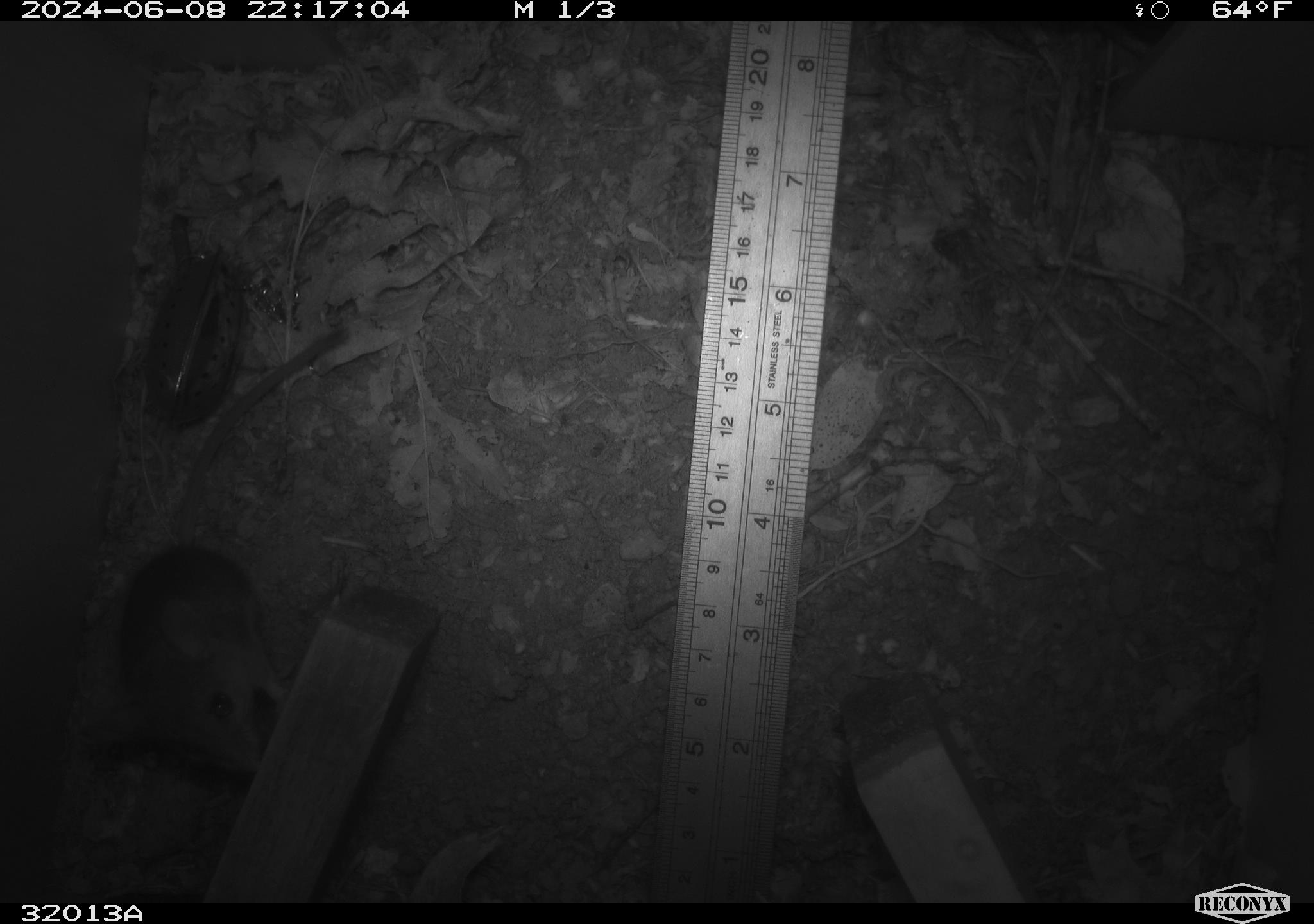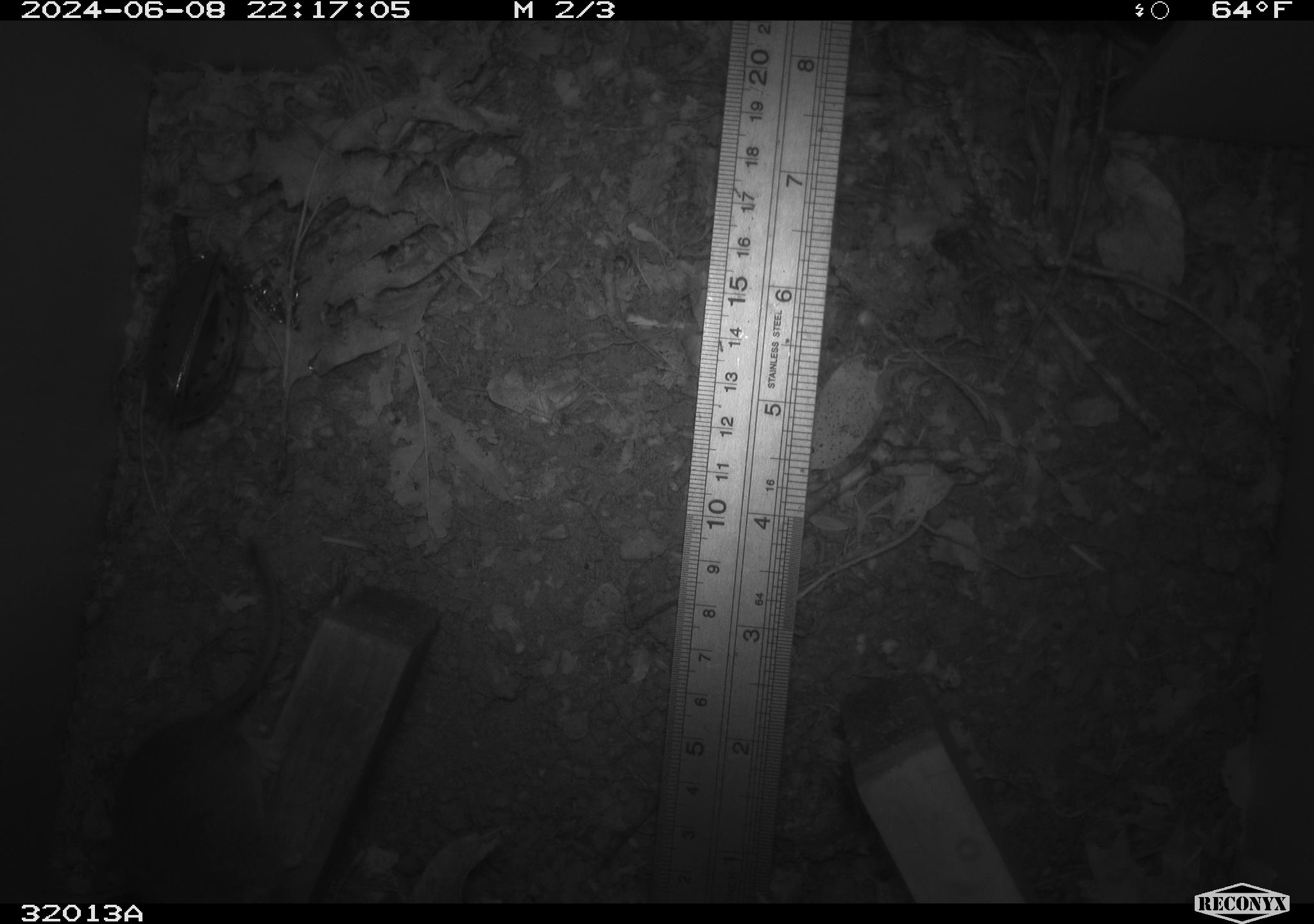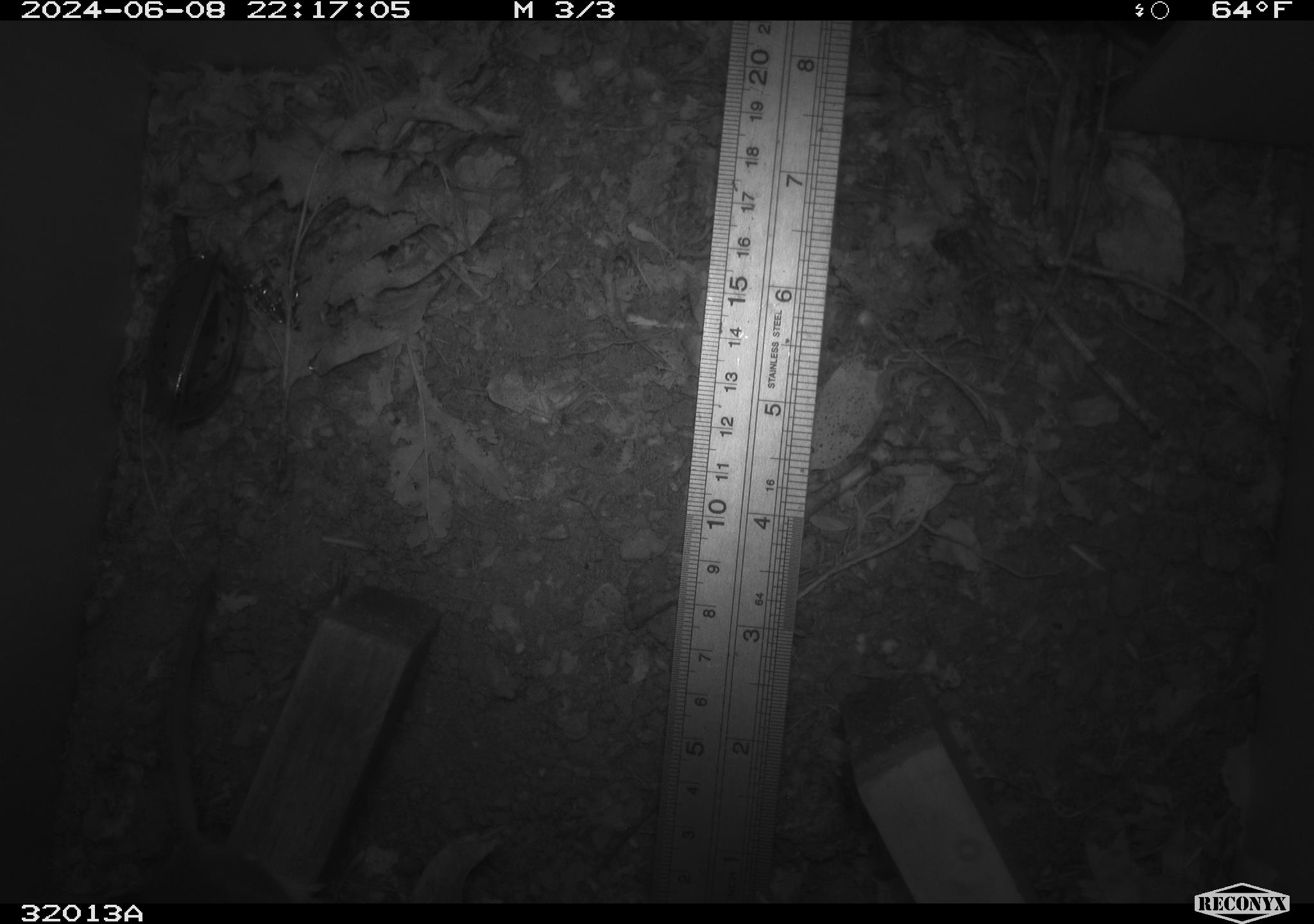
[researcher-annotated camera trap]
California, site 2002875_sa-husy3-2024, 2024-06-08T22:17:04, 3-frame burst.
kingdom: Animalia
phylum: Chordata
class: Mammalia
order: Rodentia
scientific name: Rodentia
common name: rodent